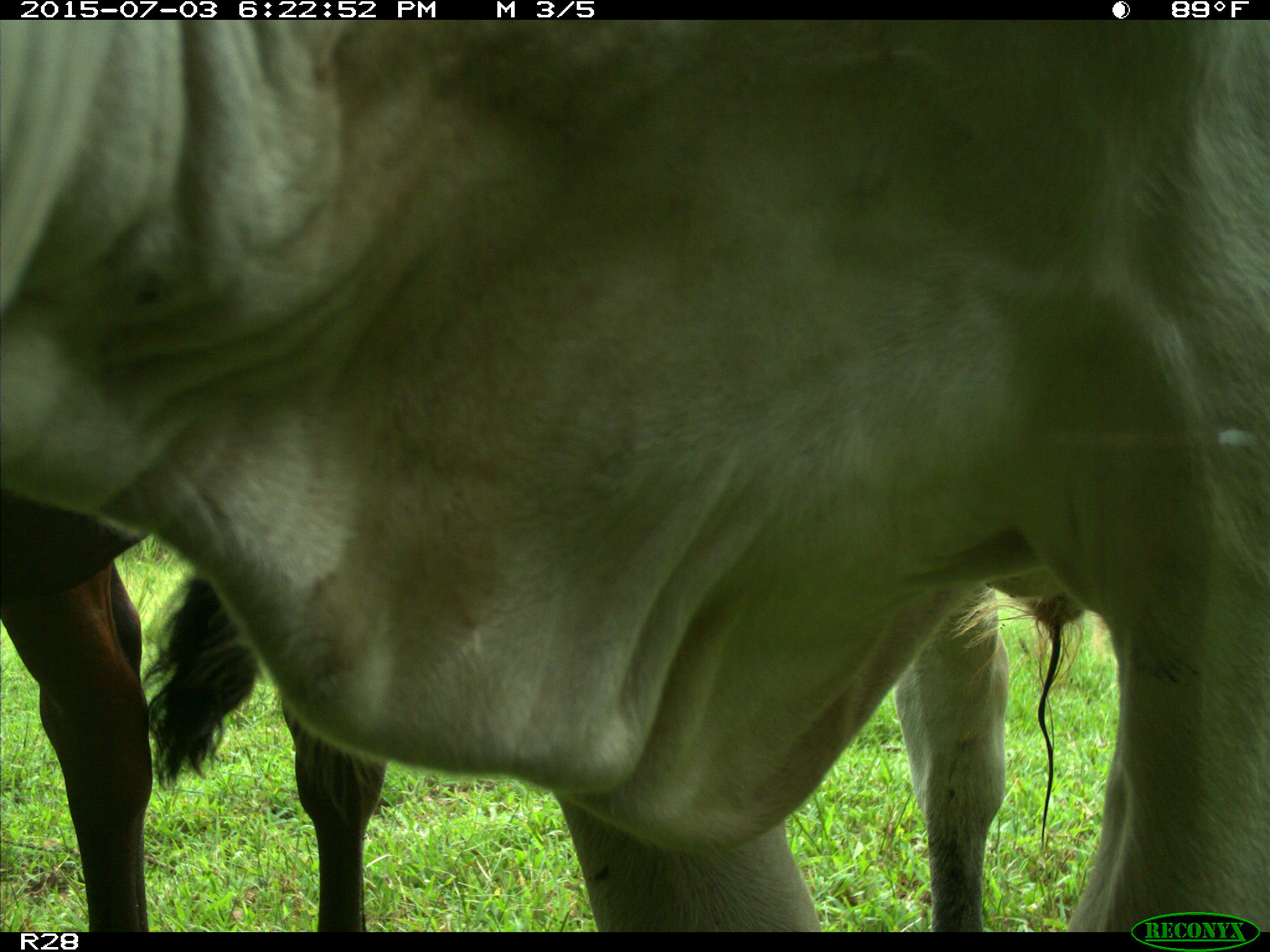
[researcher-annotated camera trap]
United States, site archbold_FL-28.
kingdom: Animalia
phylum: Chordata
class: Mammalia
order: Artiodactyla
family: Bovidae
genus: Bos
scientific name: Bos taurus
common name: domestic cow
Bos taurus (domestic cow).